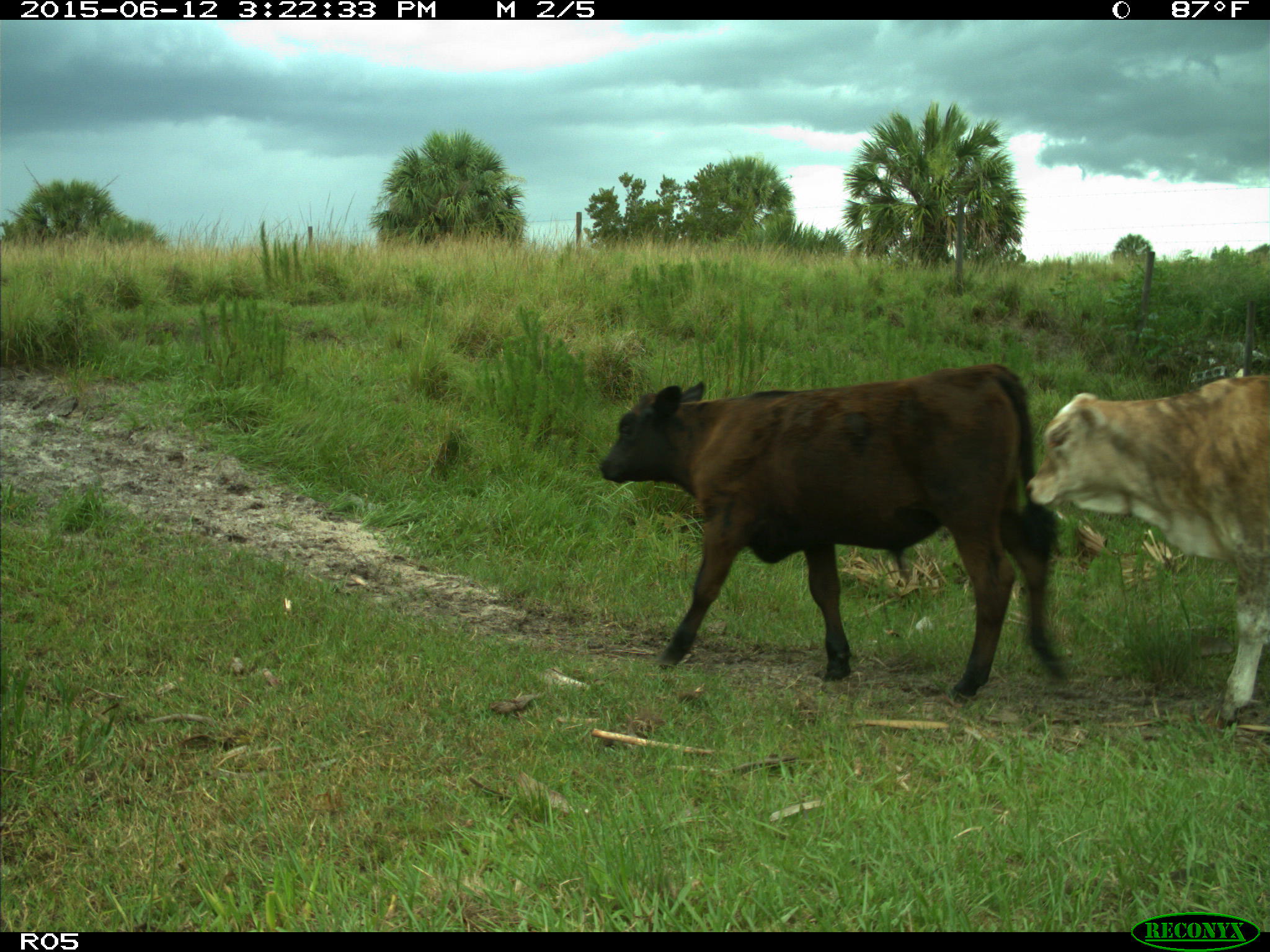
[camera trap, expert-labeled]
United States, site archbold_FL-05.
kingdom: Animalia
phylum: Chordata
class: Mammalia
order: Artiodactyla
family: Bovidae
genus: Bos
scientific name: Bos taurus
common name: domestic cow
Bos taurus (domestic cow).